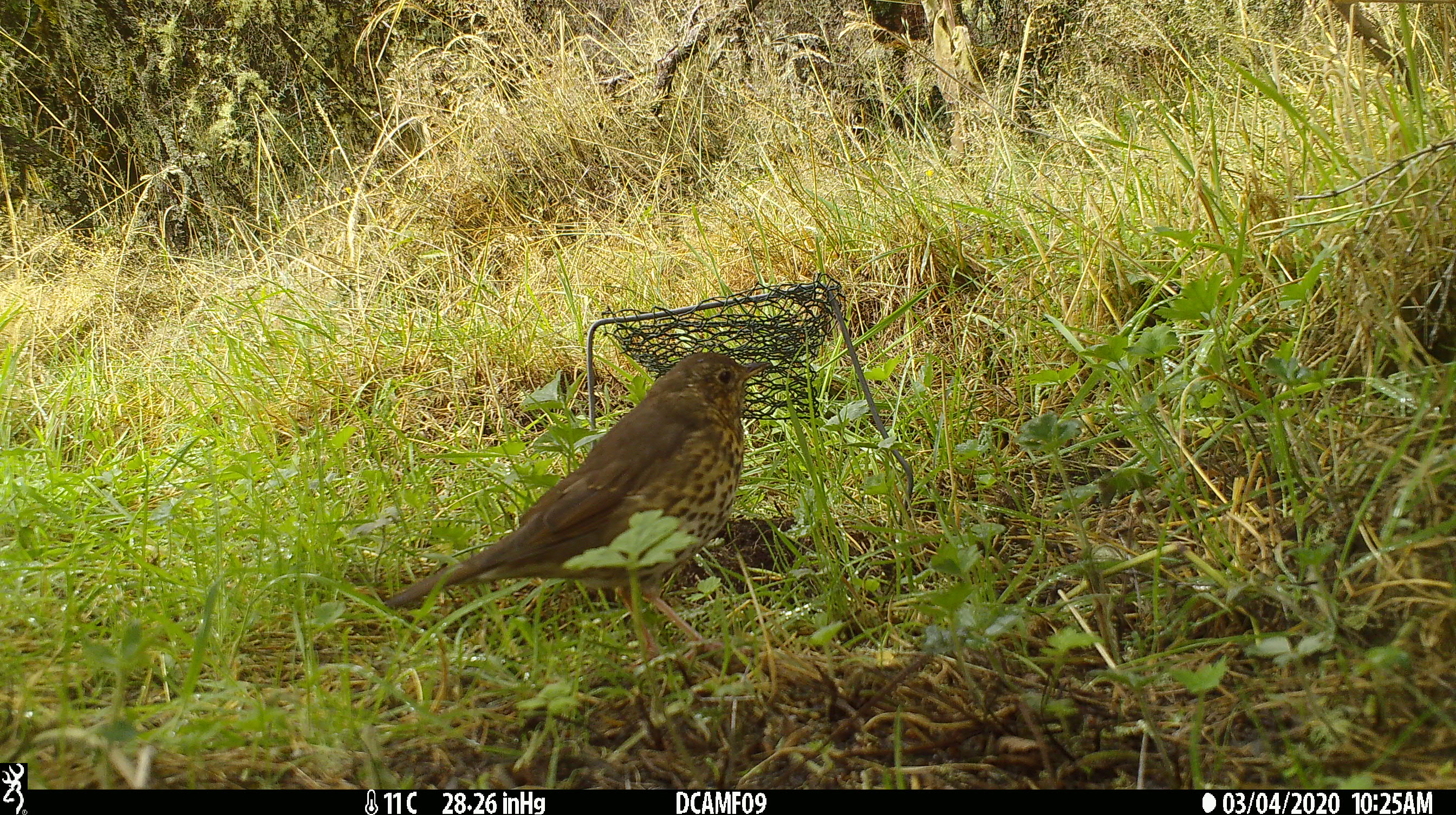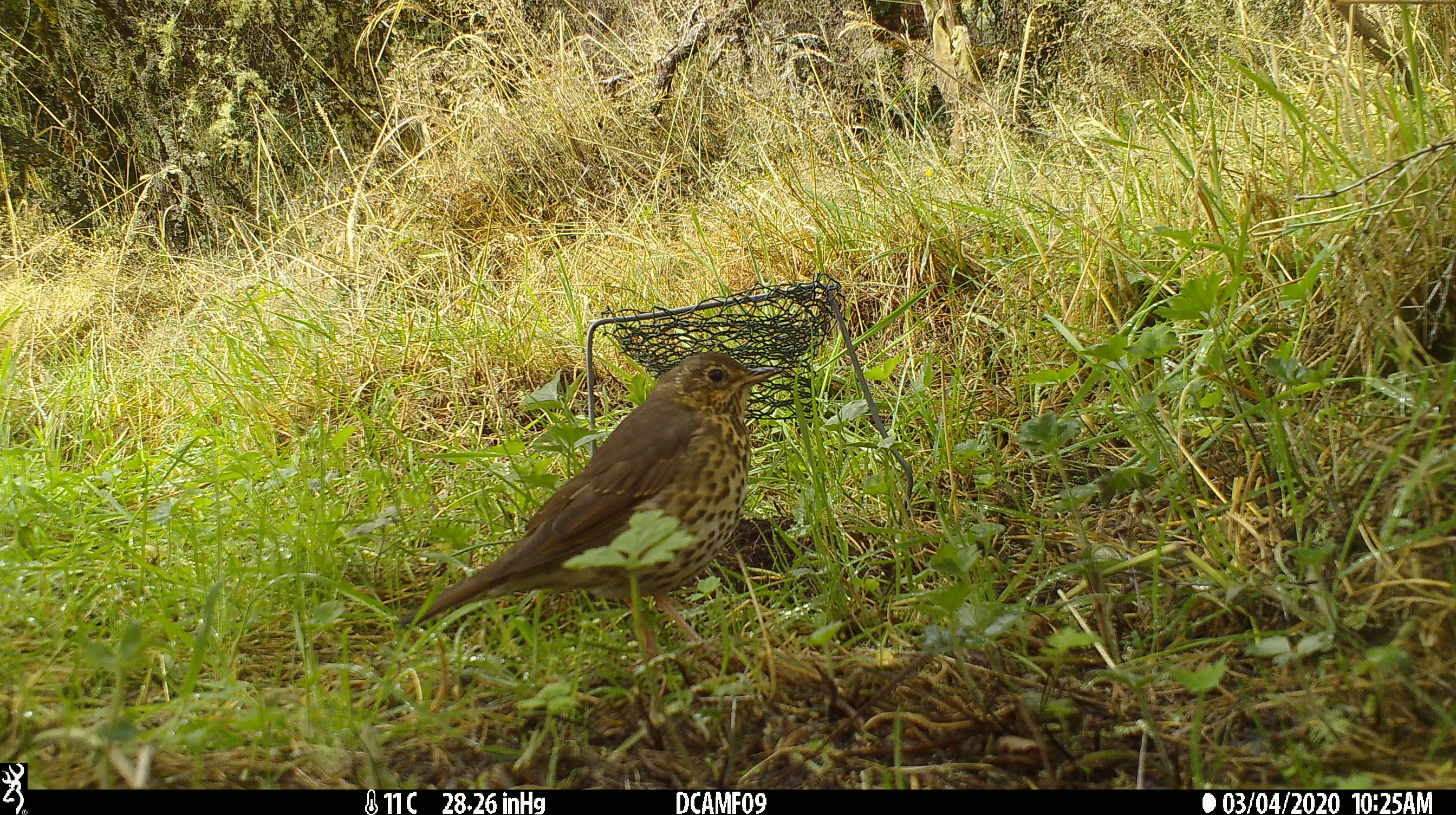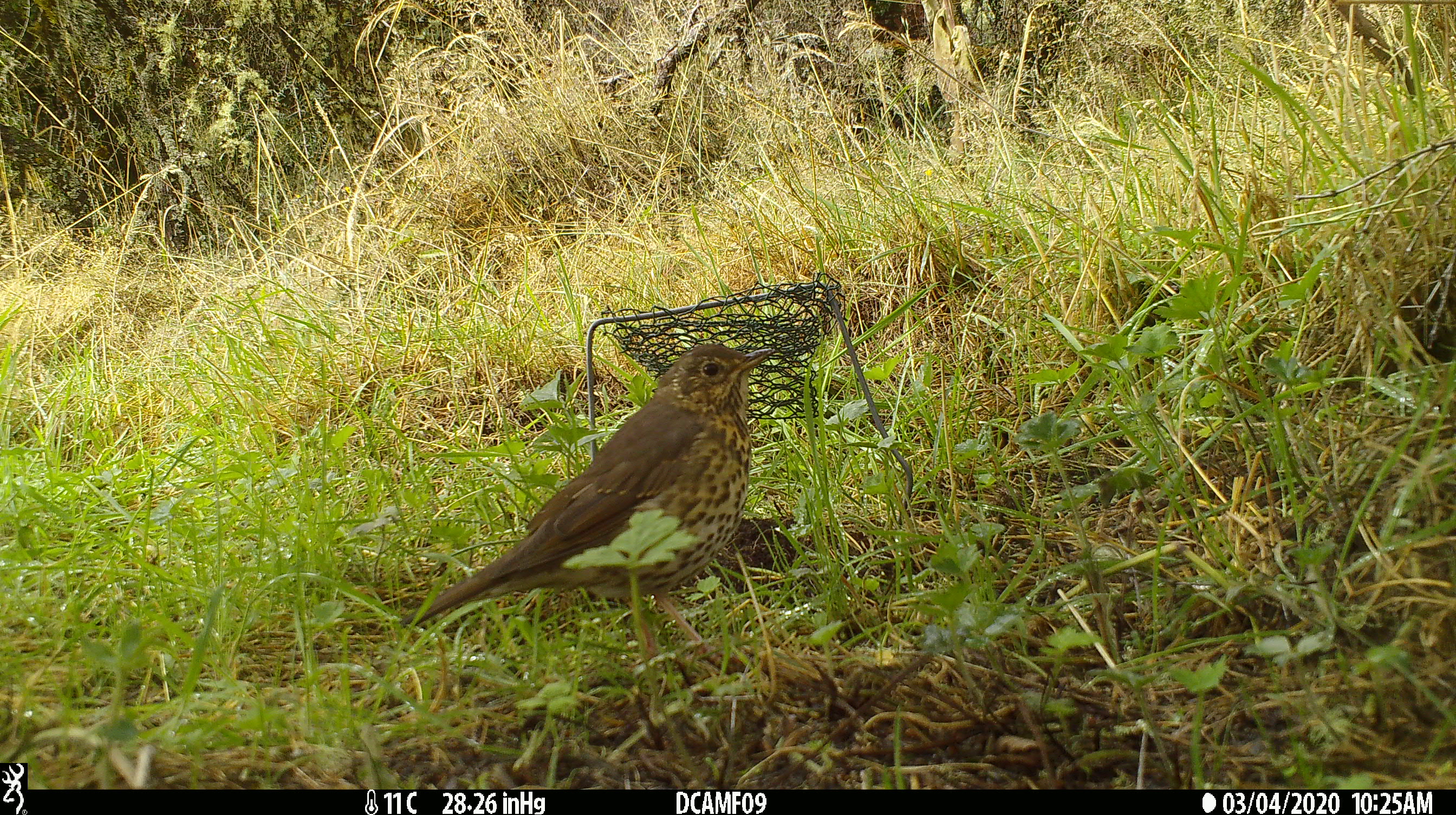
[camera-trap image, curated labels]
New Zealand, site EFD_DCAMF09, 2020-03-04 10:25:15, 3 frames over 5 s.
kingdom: Animalia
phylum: Chordata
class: Aves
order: Passeriformes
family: Turdidae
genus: Turdus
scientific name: Turdus philomelos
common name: song thrush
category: thrush